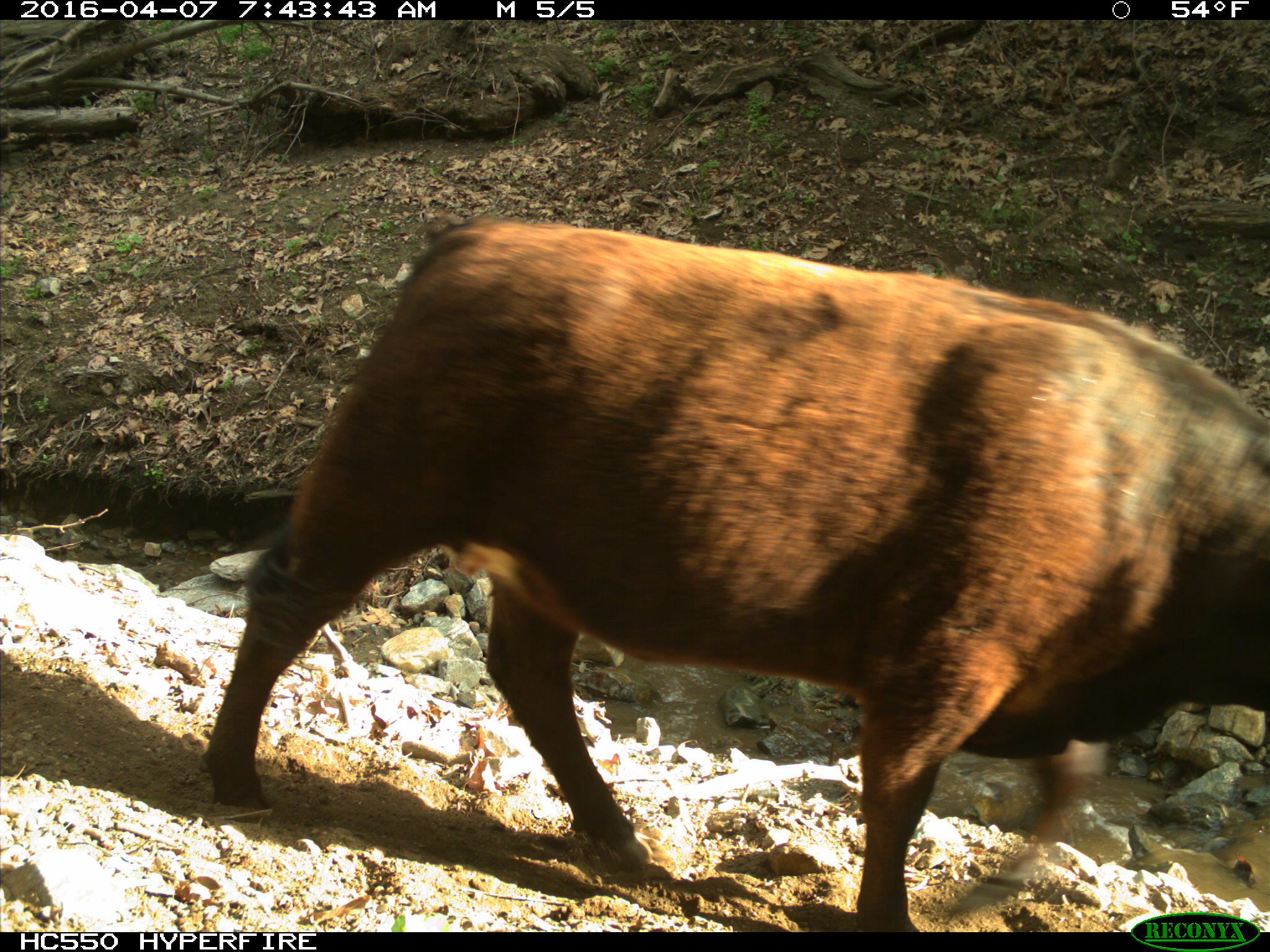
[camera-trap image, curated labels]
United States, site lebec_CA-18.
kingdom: Animalia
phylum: Chordata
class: Mammalia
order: Artiodactyla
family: Bovidae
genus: Bos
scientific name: Bos taurus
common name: domestic cow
Bos taurus (domestic cow).